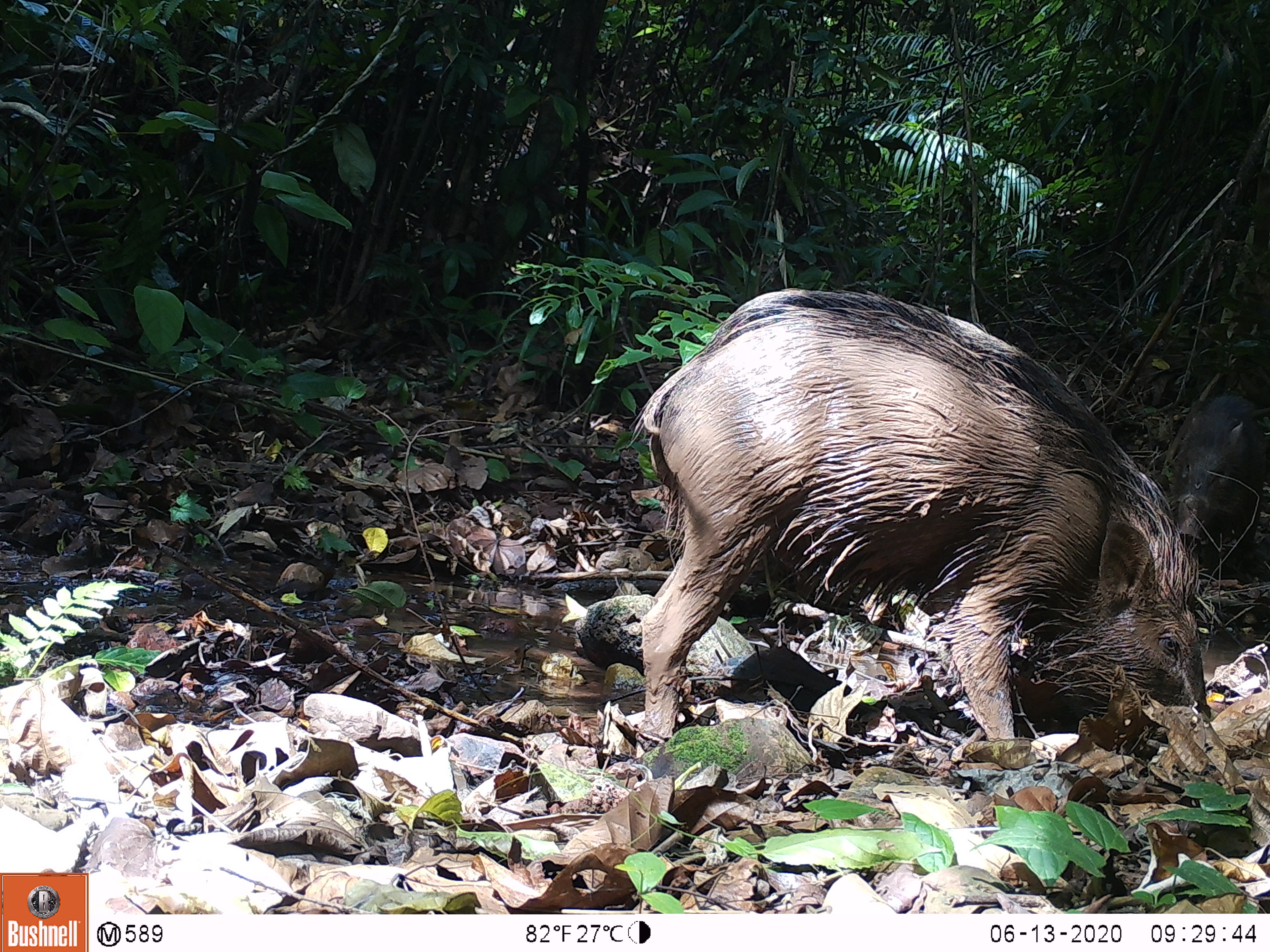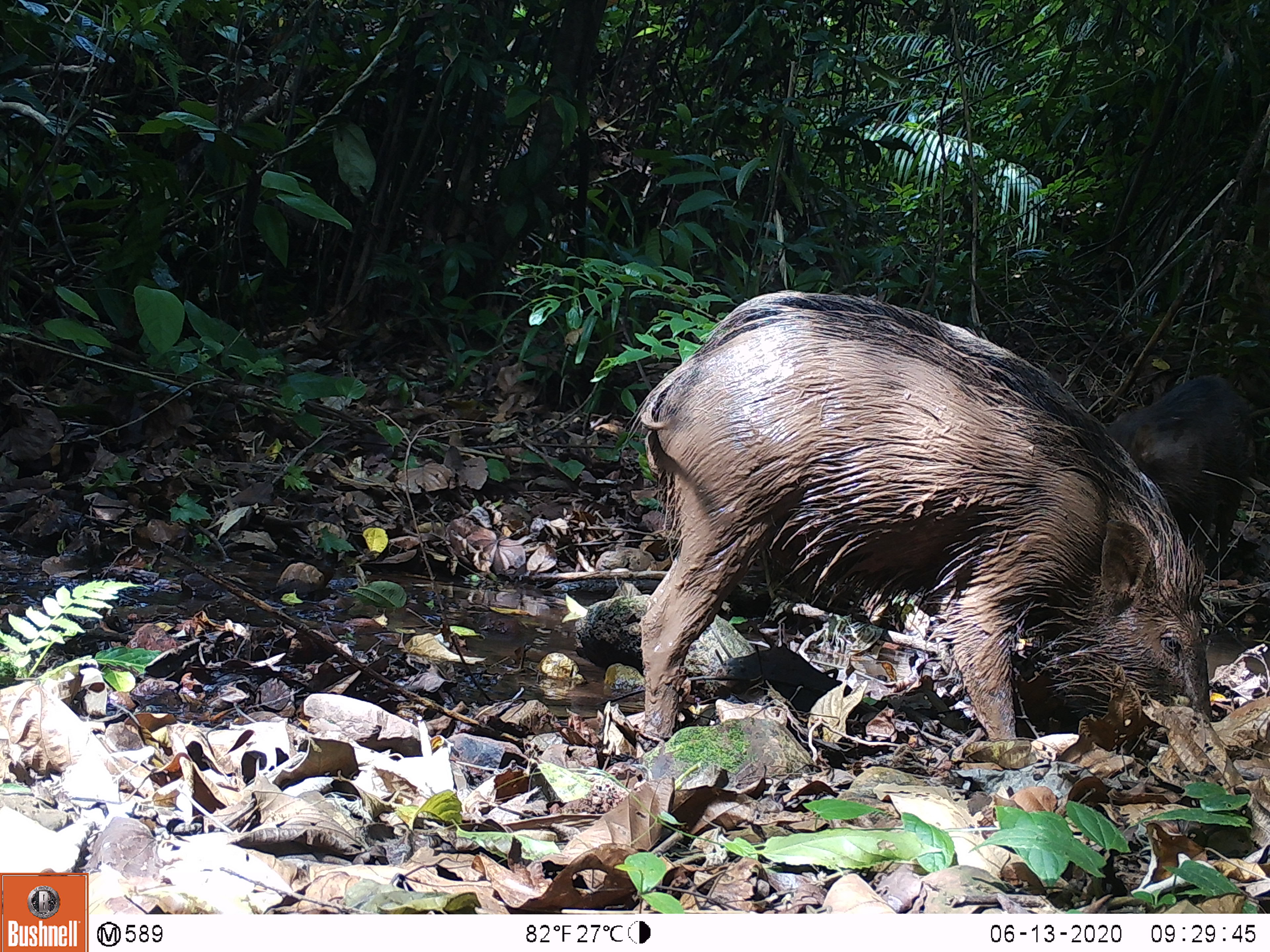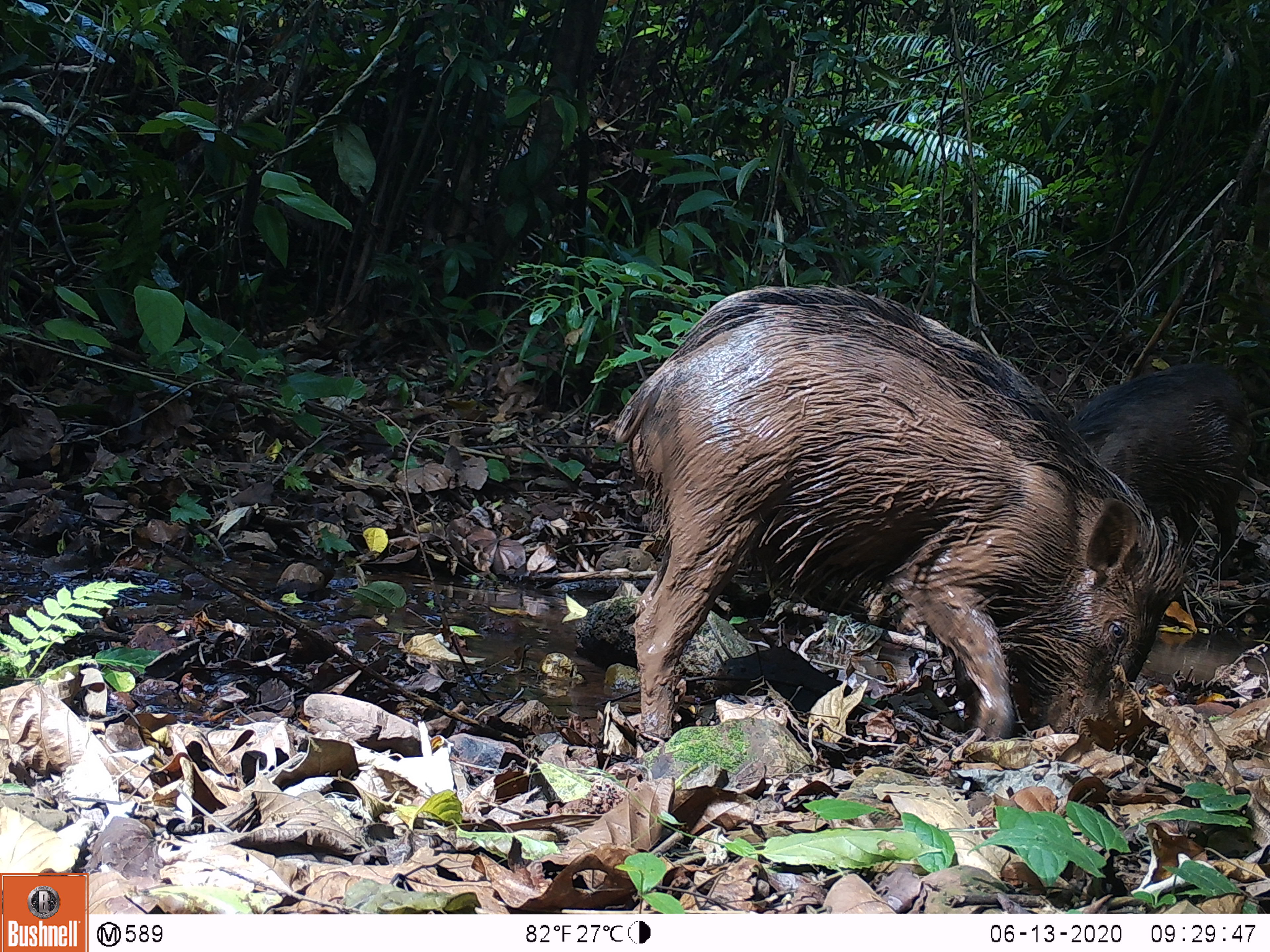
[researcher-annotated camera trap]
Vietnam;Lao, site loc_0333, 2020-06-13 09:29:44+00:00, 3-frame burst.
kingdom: Animalia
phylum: Chordata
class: Mammalia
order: Artiodactyla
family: Suidae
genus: Sus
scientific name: Sus scrofa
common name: eurasian wild pig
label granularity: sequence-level